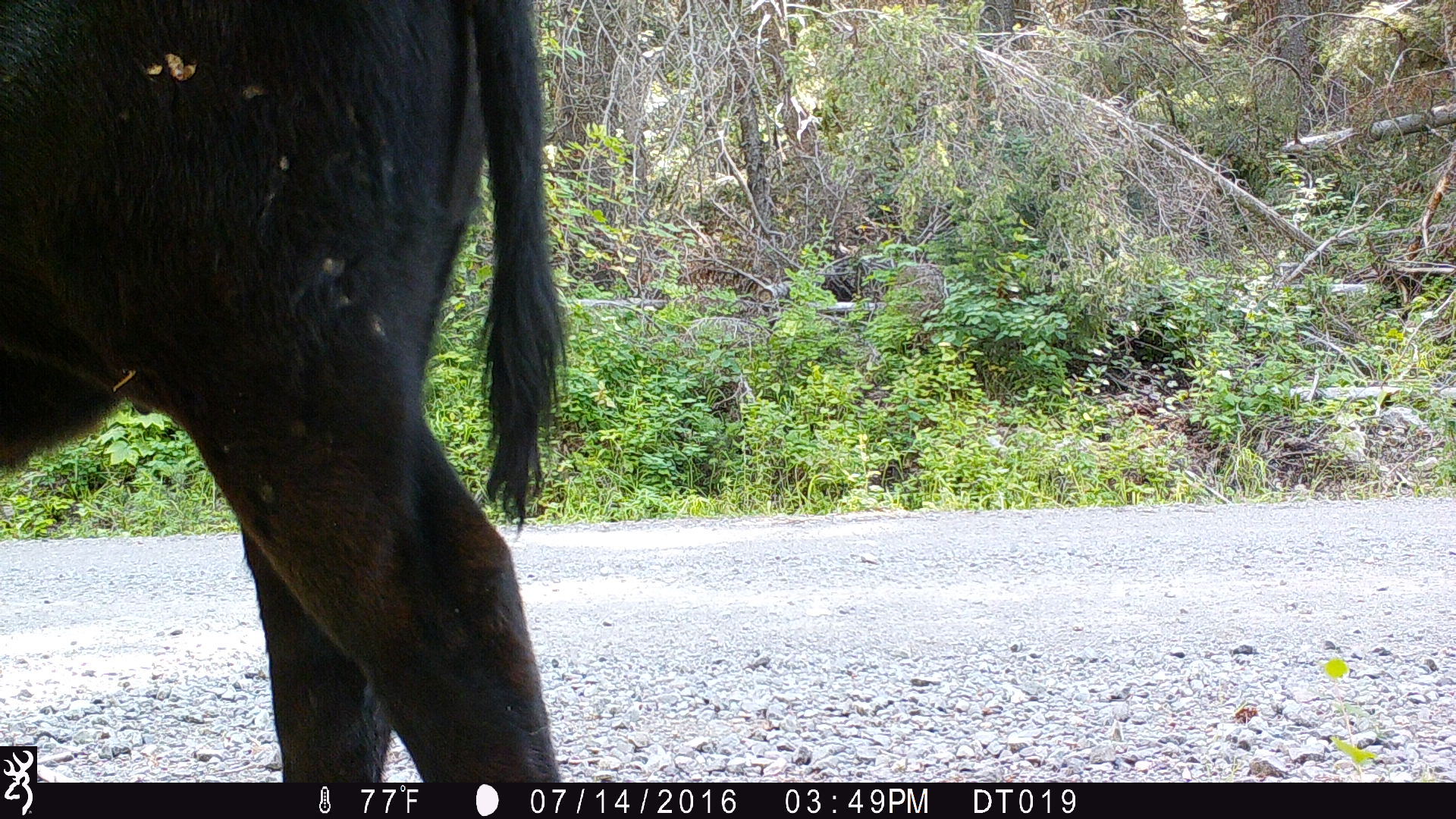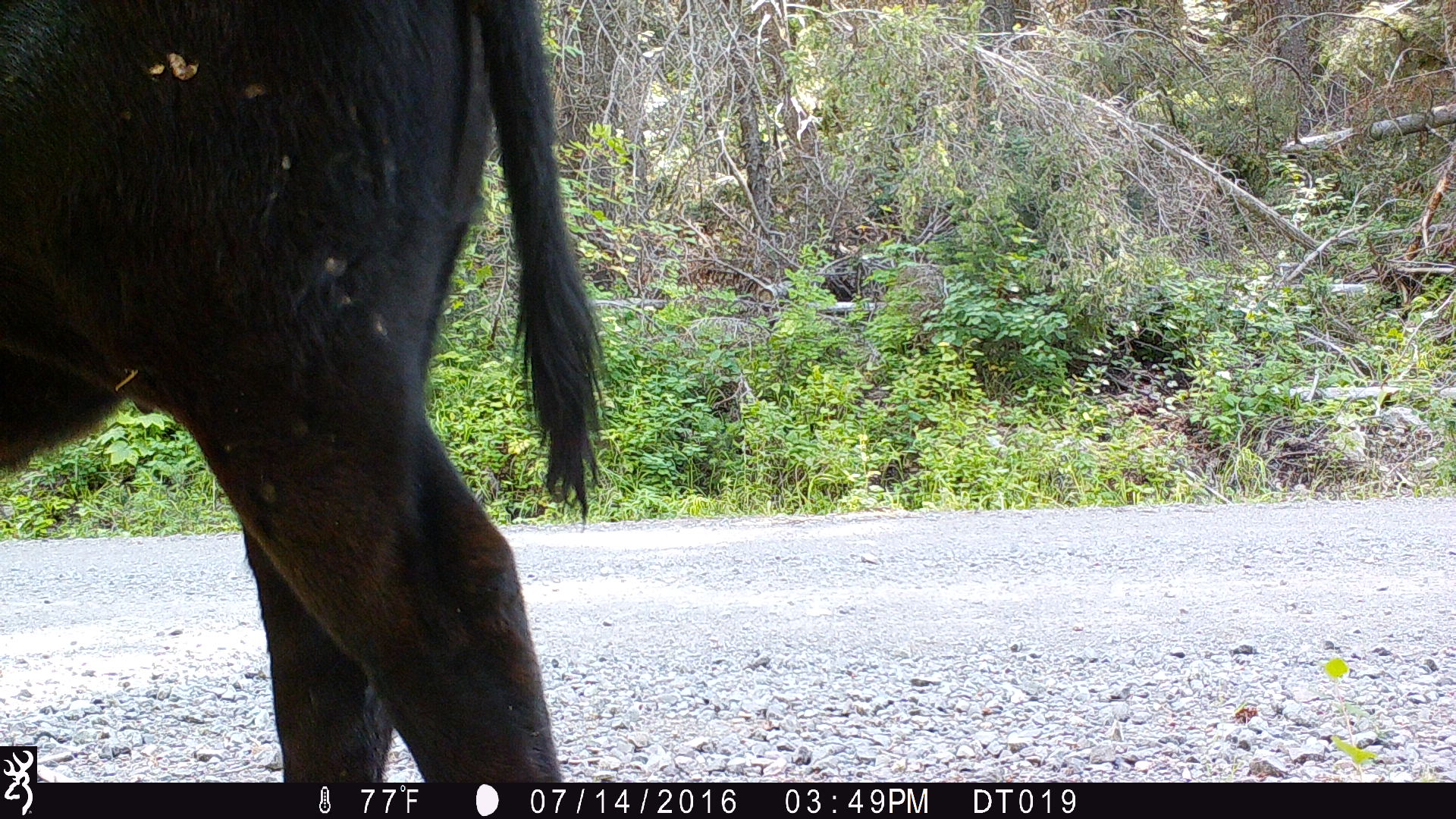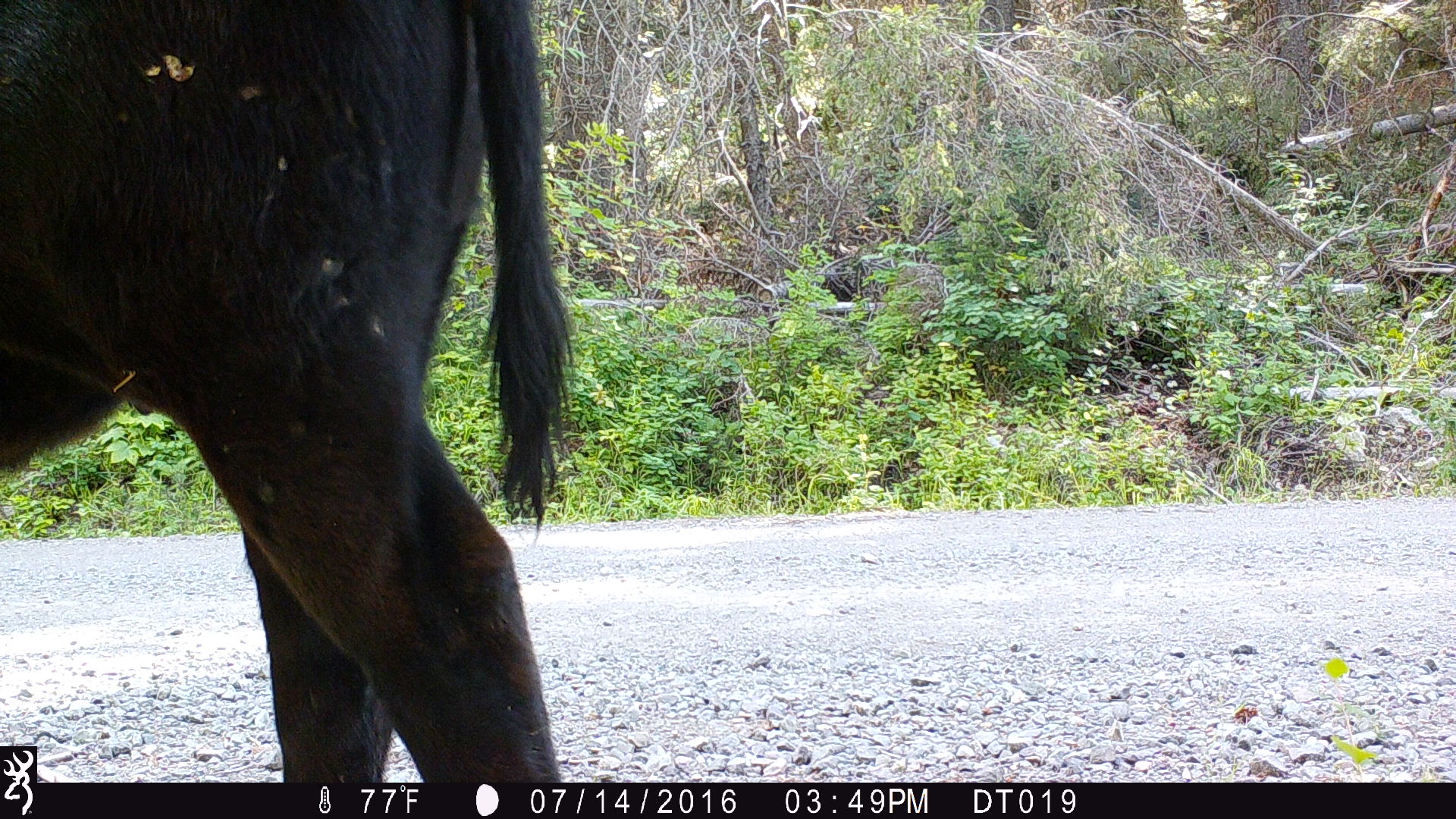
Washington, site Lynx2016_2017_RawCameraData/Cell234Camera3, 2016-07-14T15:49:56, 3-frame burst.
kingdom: Animalia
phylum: Chordata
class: Mammalia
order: Artiodactyla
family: Bovidae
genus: Bos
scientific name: Bos taurus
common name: domestic cattle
Domestic cattle (Bos taurus). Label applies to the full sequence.